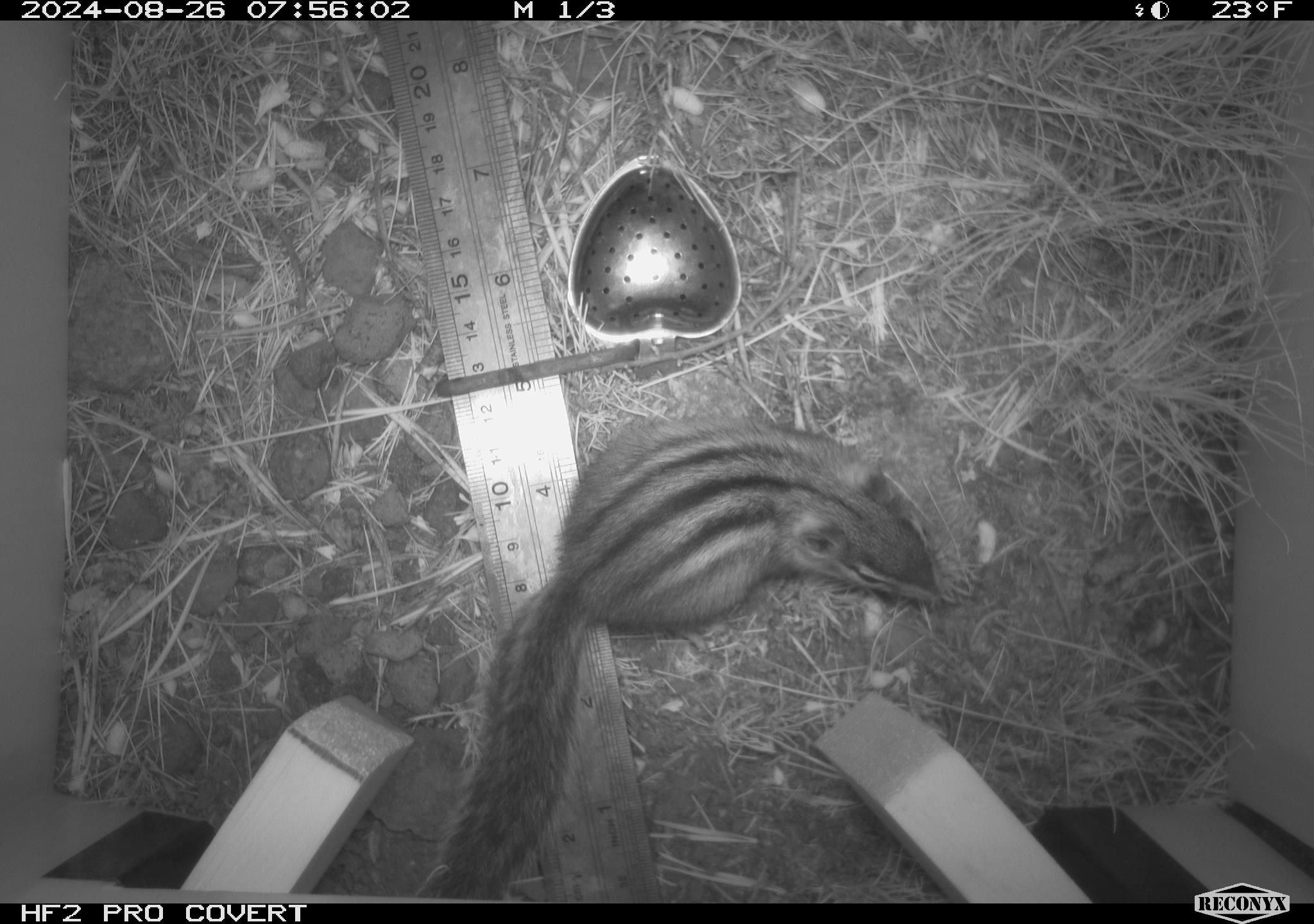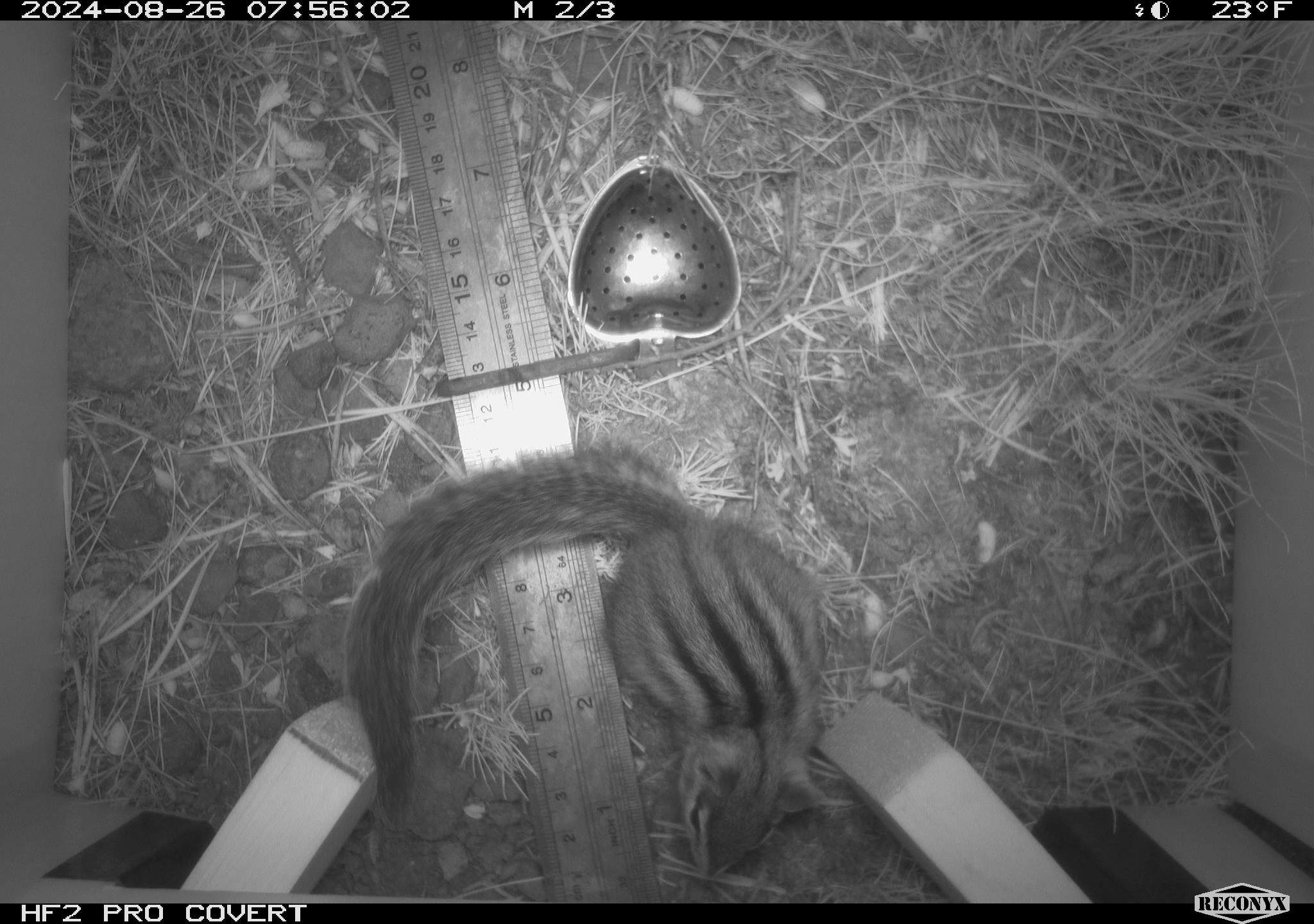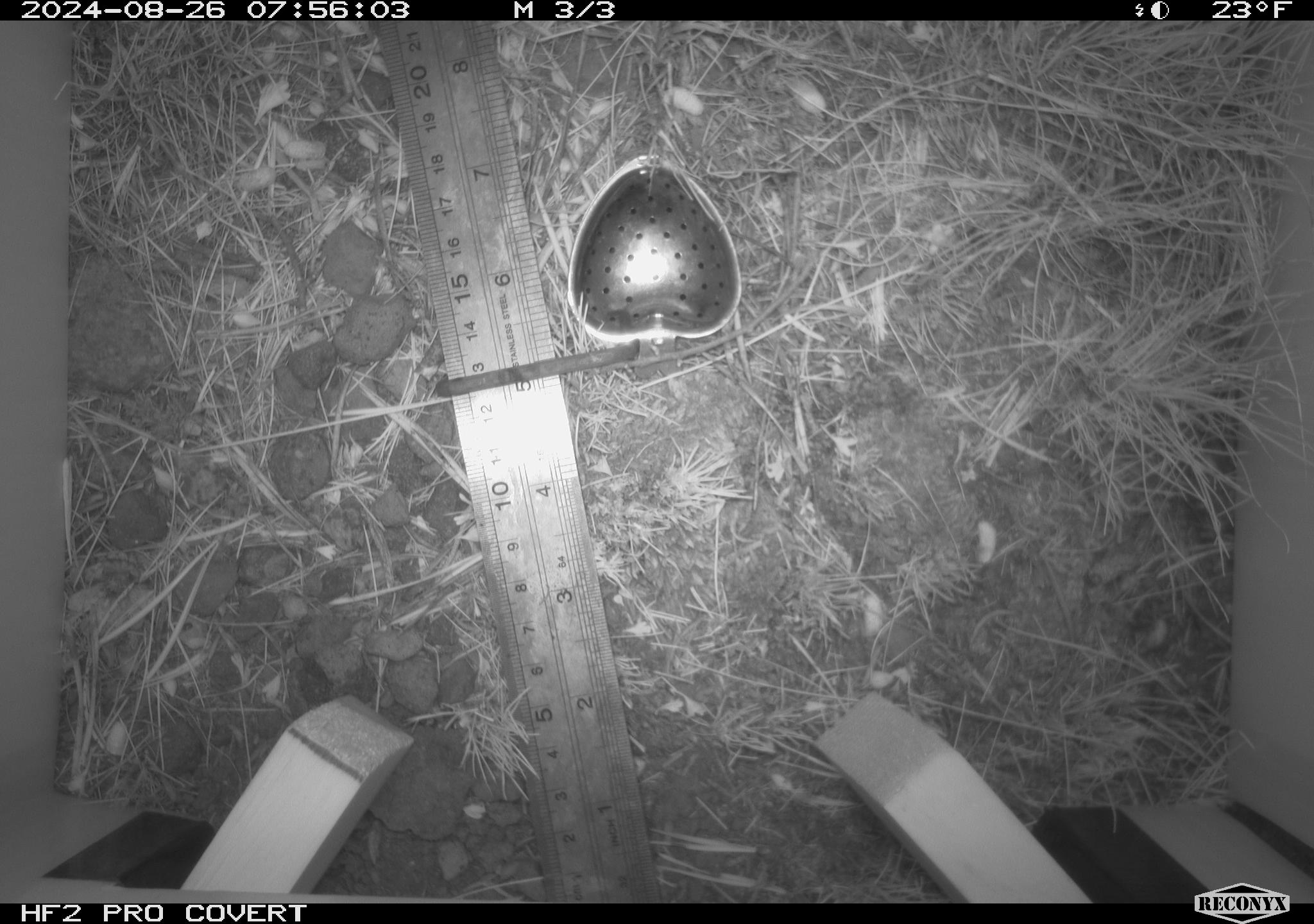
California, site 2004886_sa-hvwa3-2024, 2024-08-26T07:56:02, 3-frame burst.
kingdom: Animalia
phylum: Chordata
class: Mammalia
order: Rodentia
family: Sciuridae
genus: Neotamias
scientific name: Neotamias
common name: western chipmunks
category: neotamias species